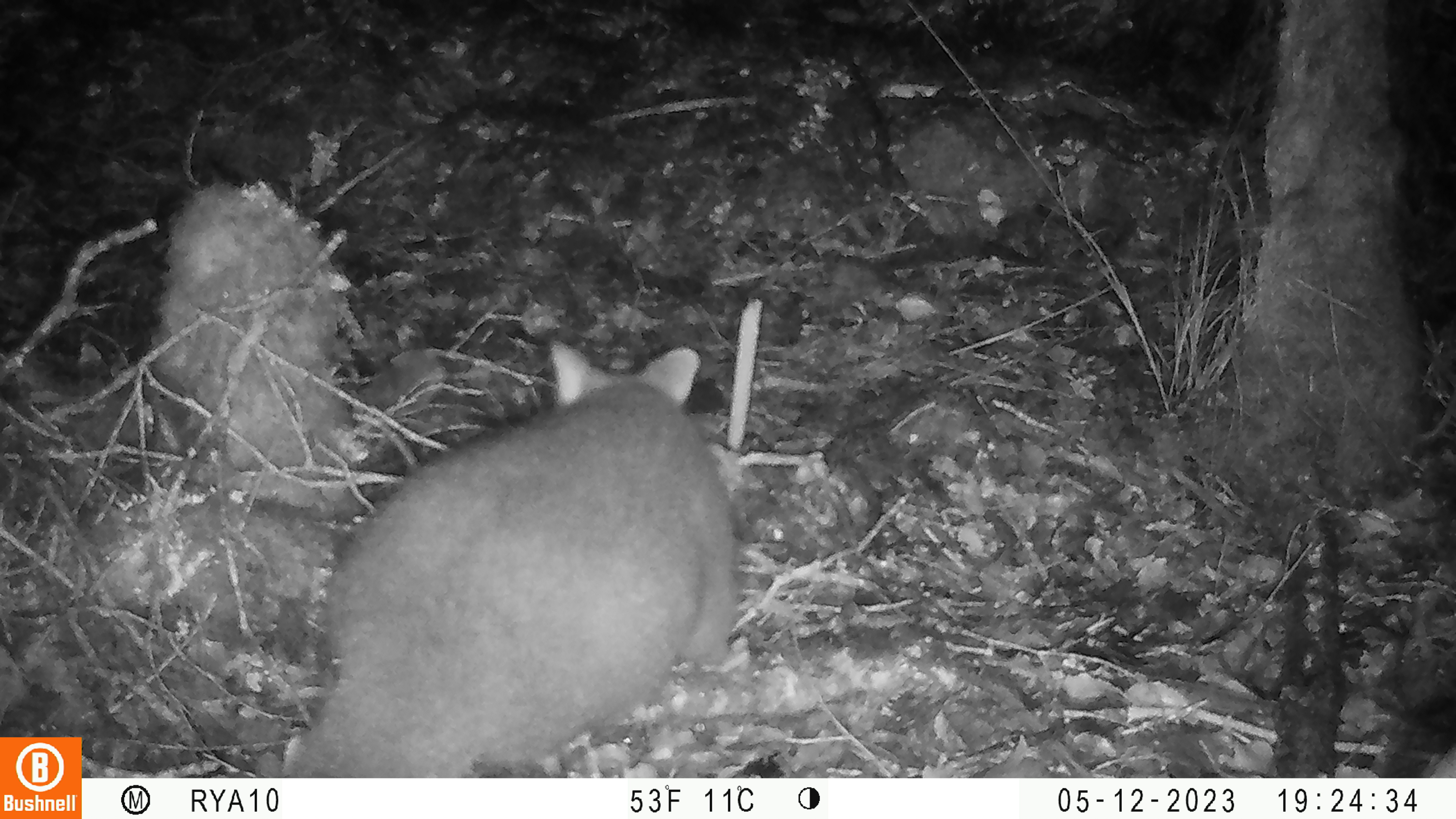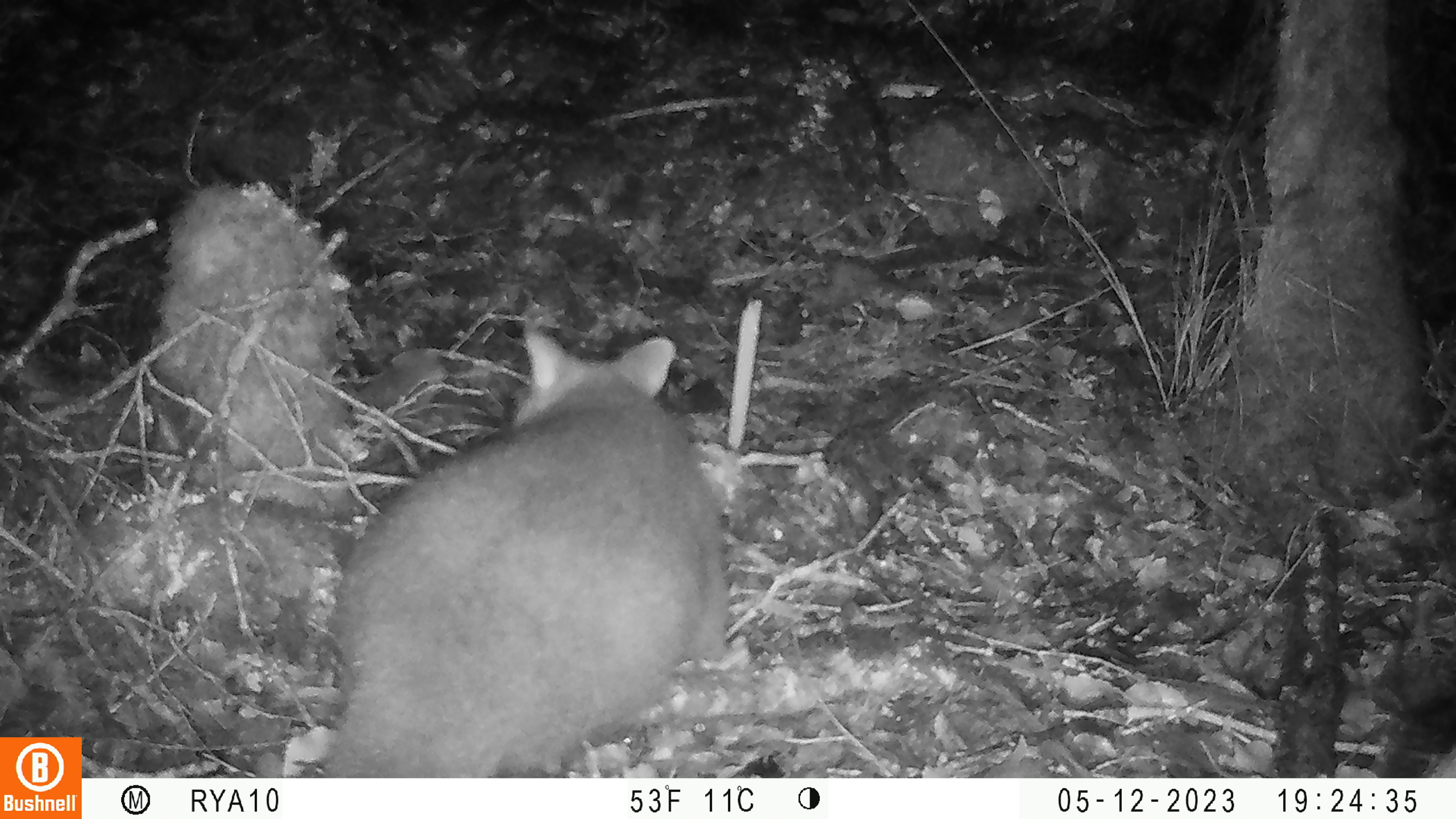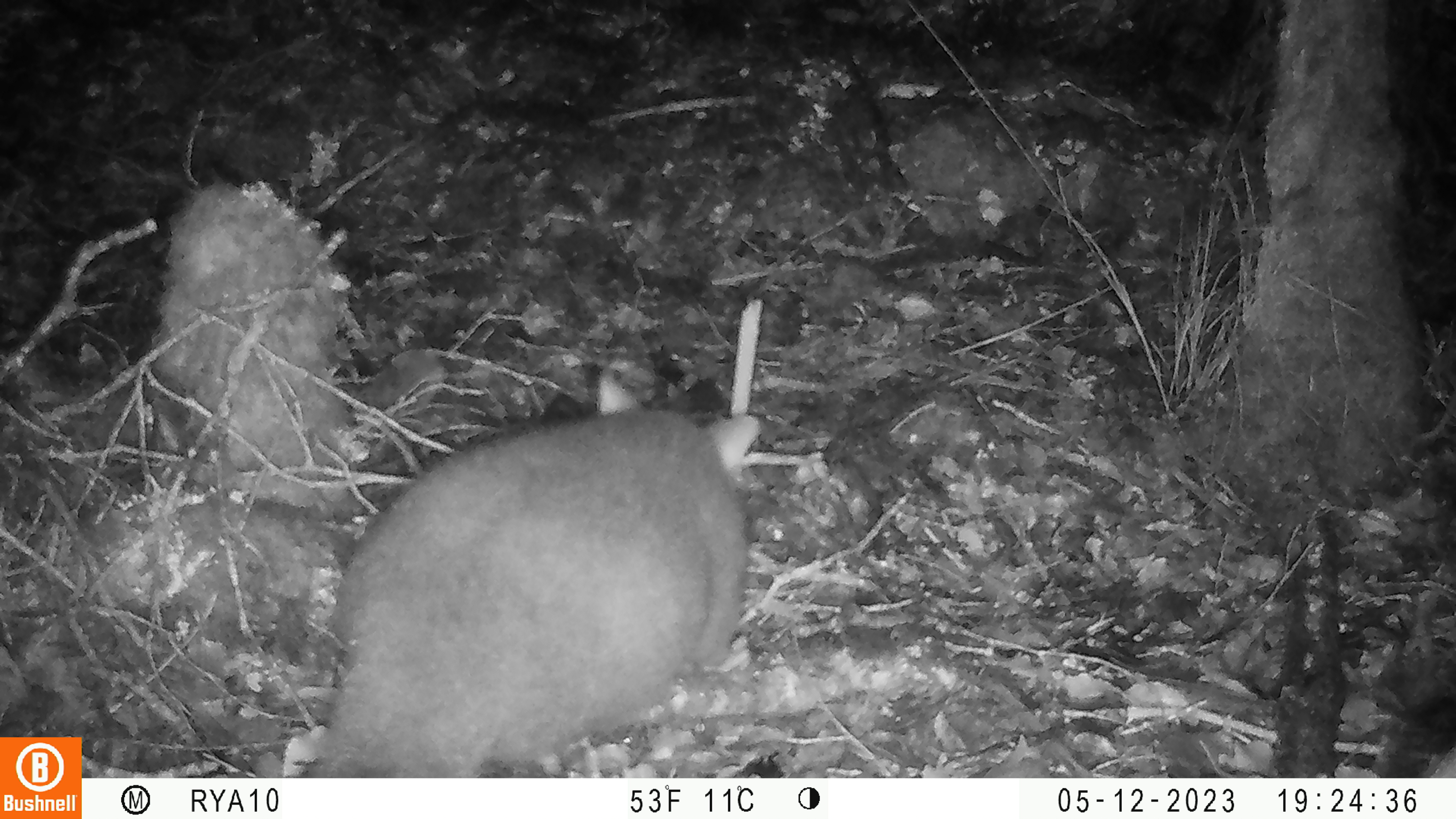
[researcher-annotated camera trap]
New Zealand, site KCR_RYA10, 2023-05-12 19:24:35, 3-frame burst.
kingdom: Animalia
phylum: Chordata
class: Mammalia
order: Diprotodontia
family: Phalangeridae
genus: Trichosurus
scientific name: Trichosurus vulpecula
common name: common brushtail possum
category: possum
Possum (common brushtail possum) (Trichosurus vulpecula).